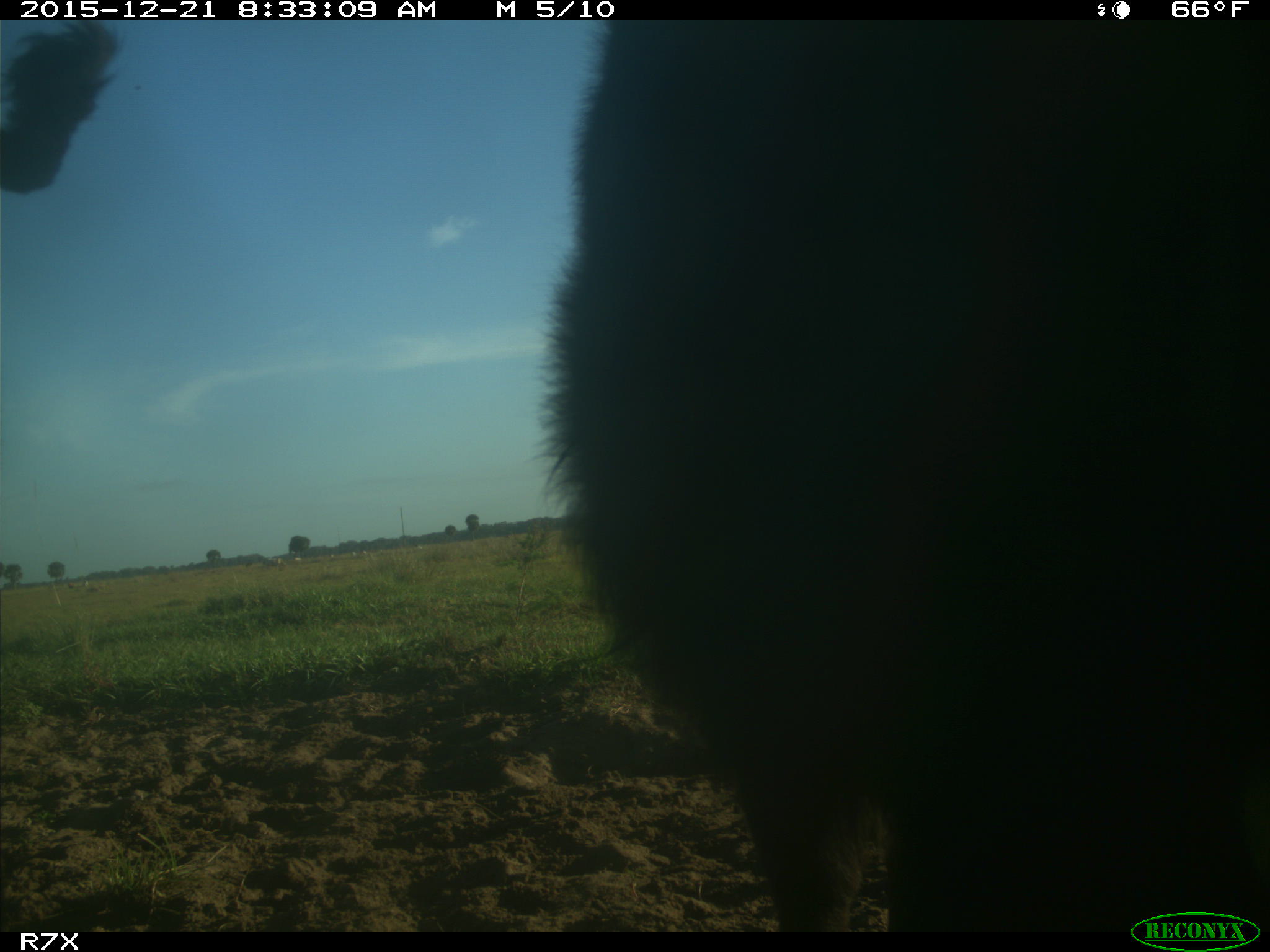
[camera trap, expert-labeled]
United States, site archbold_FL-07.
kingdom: Animalia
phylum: Chordata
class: Mammalia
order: Artiodactyla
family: Bovidae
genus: Bos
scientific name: Bos taurus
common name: domestic cow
Bos taurus (domestic cow).